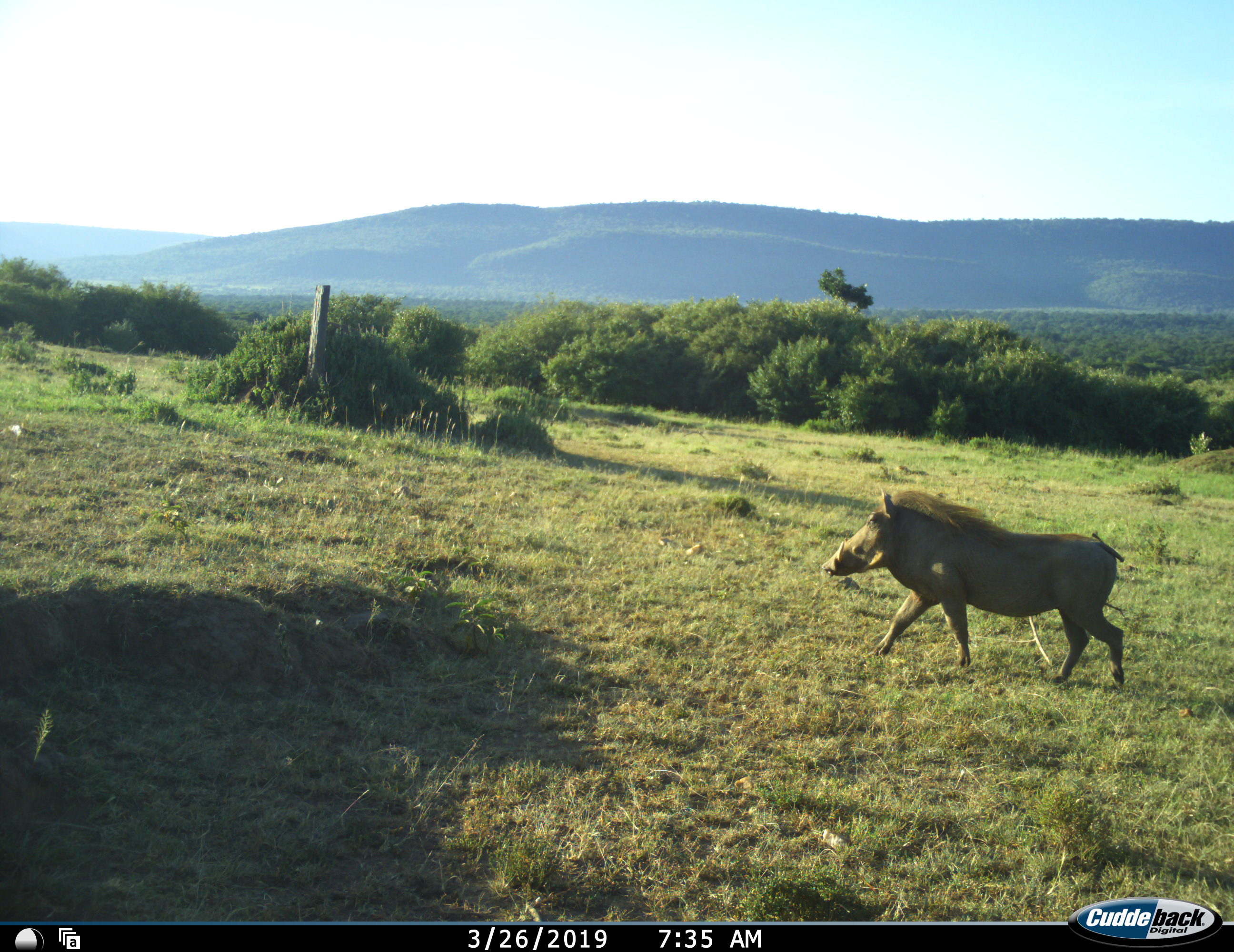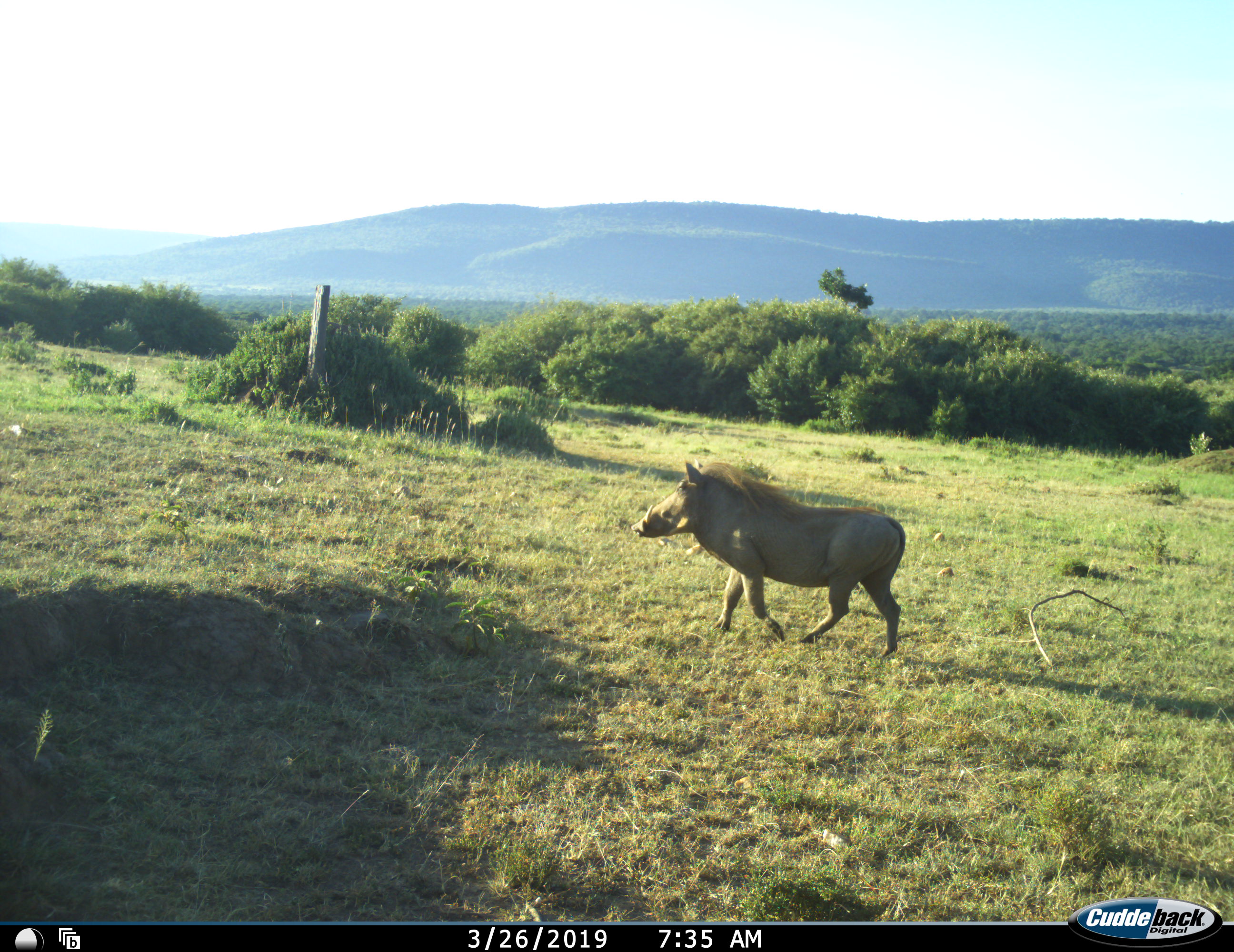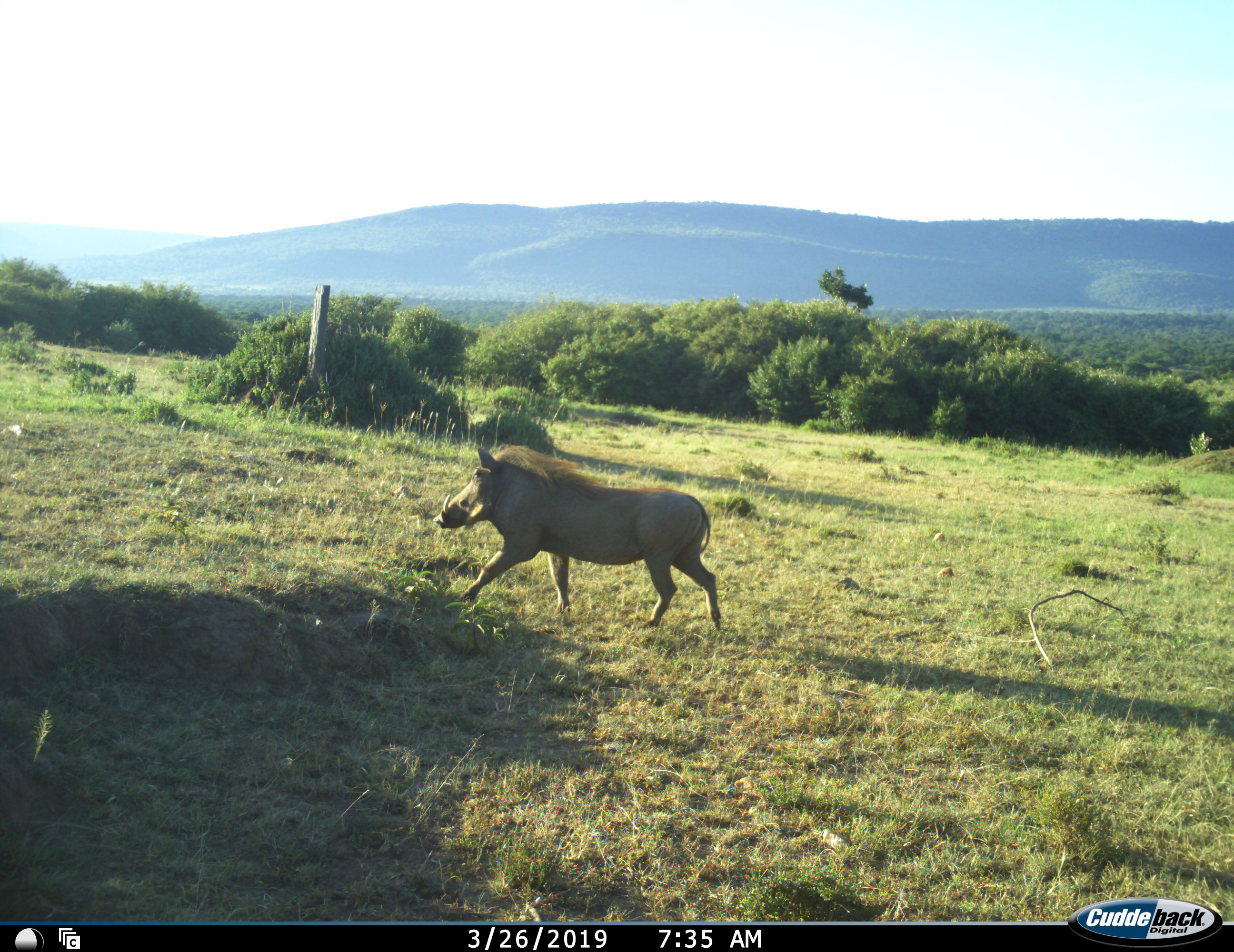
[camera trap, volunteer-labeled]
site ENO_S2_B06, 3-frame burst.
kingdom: Animalia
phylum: Chordata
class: Mammalia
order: Artiodactyla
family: Suidae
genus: Phacochoerus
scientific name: Phacochoerus africanus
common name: warthog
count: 1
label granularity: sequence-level